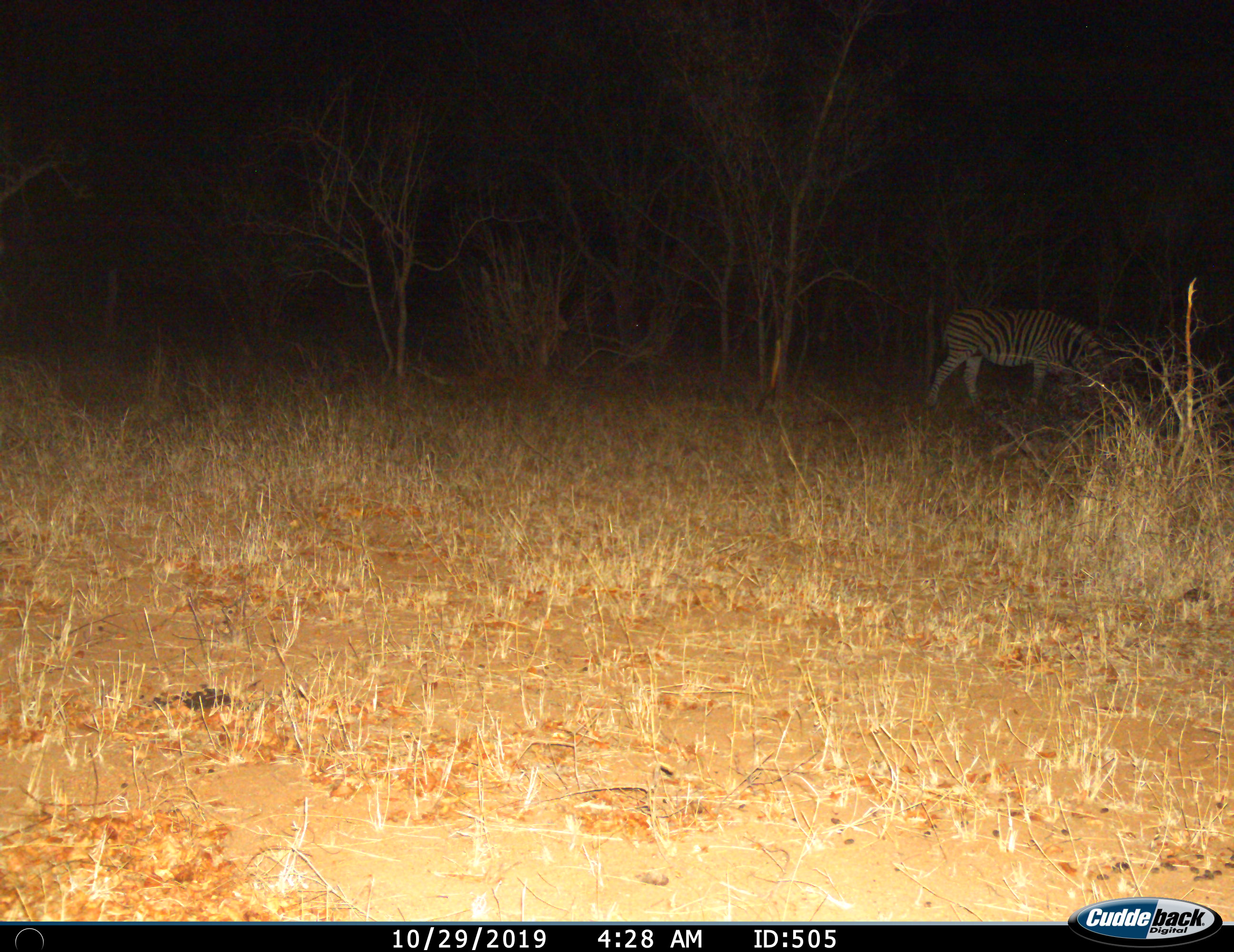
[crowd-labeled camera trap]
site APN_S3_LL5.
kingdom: Animalia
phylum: Chordata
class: Mammalia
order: Perissodactyla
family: Equidae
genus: Equus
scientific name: Equus quagga burchellii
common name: burchell's zebra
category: zebraburchells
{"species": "zebraburchells (burchell's zebra) (Equus quagga burchellii)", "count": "1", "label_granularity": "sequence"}